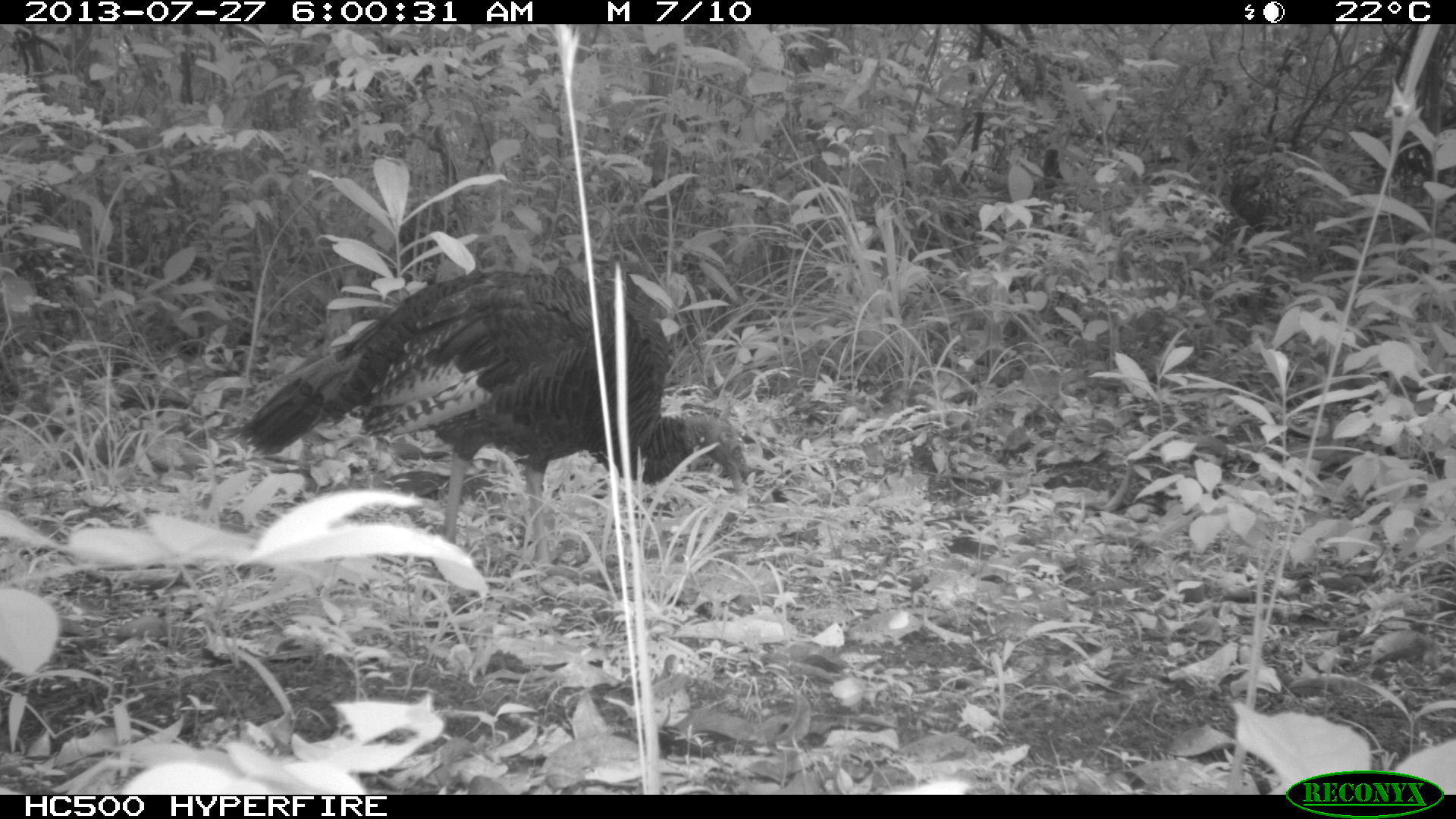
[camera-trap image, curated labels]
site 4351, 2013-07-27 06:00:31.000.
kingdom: Animalia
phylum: Chordata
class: Aves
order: Galliformes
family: Phasianidae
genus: Meleagris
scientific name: Meleagris ocellata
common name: ocellated turkey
Meleagris ocellata (ocellated turkey), count 1, sex female.